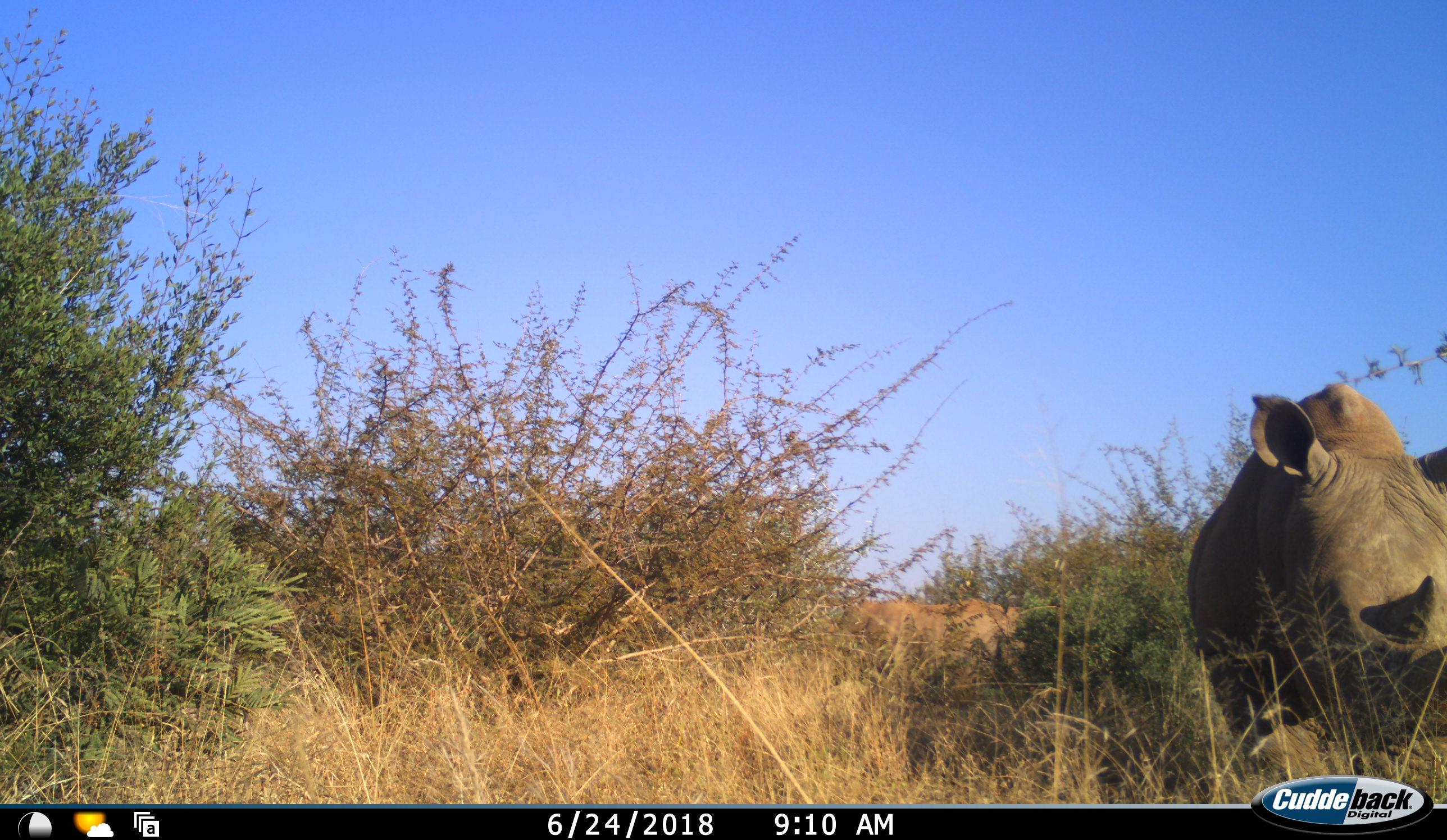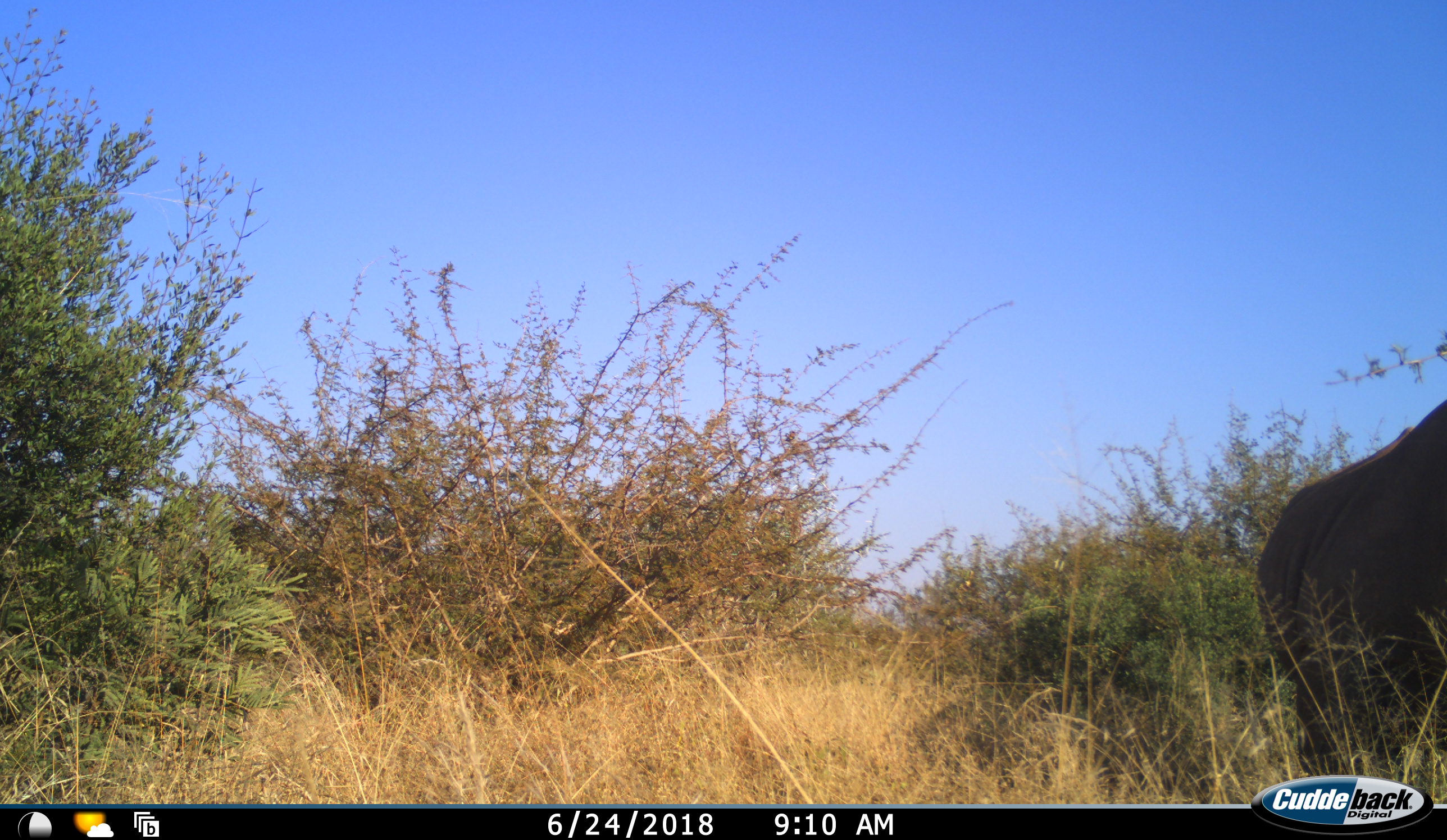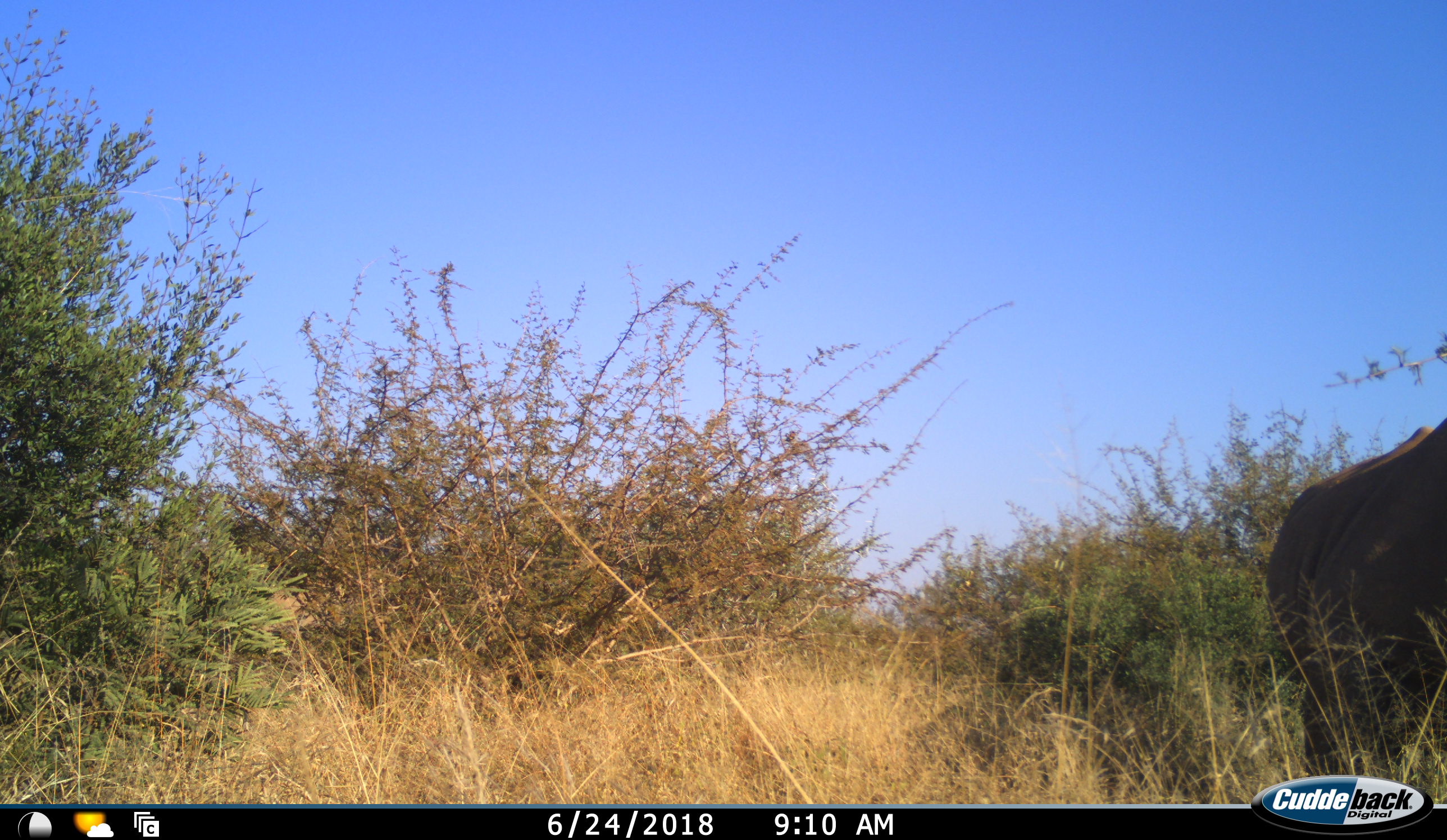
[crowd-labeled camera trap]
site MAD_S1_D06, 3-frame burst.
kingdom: Animalia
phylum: Chordata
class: Mammalia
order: Perissodactyla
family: Rhinocerotidae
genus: Ceratotherium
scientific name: Ceratotherium simum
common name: white rhinoceros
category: rhinoceroswhite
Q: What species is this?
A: Rhinoceroswhite (white rhinoceros) (Ceratotherium simum).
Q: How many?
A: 1.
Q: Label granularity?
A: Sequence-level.